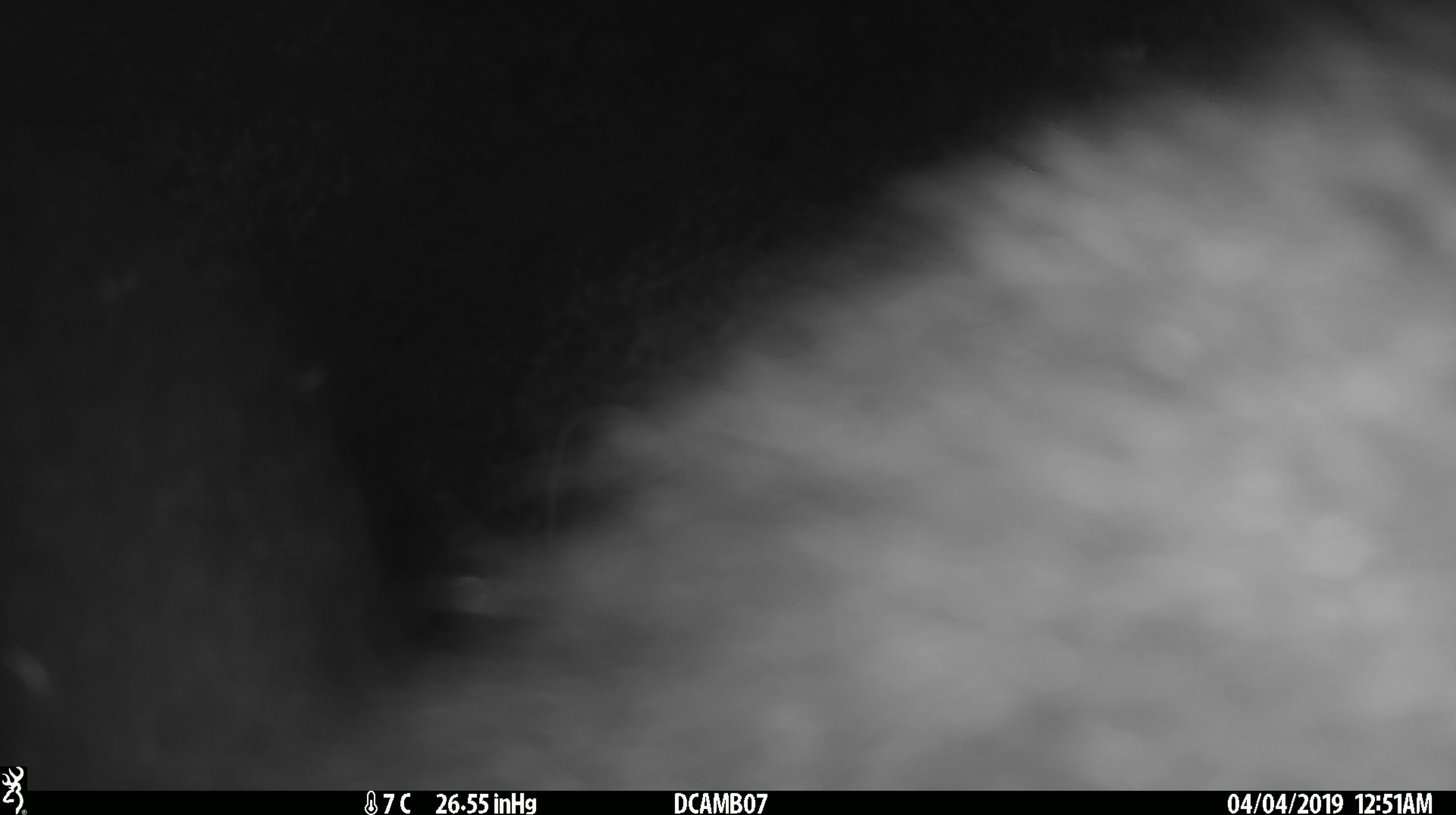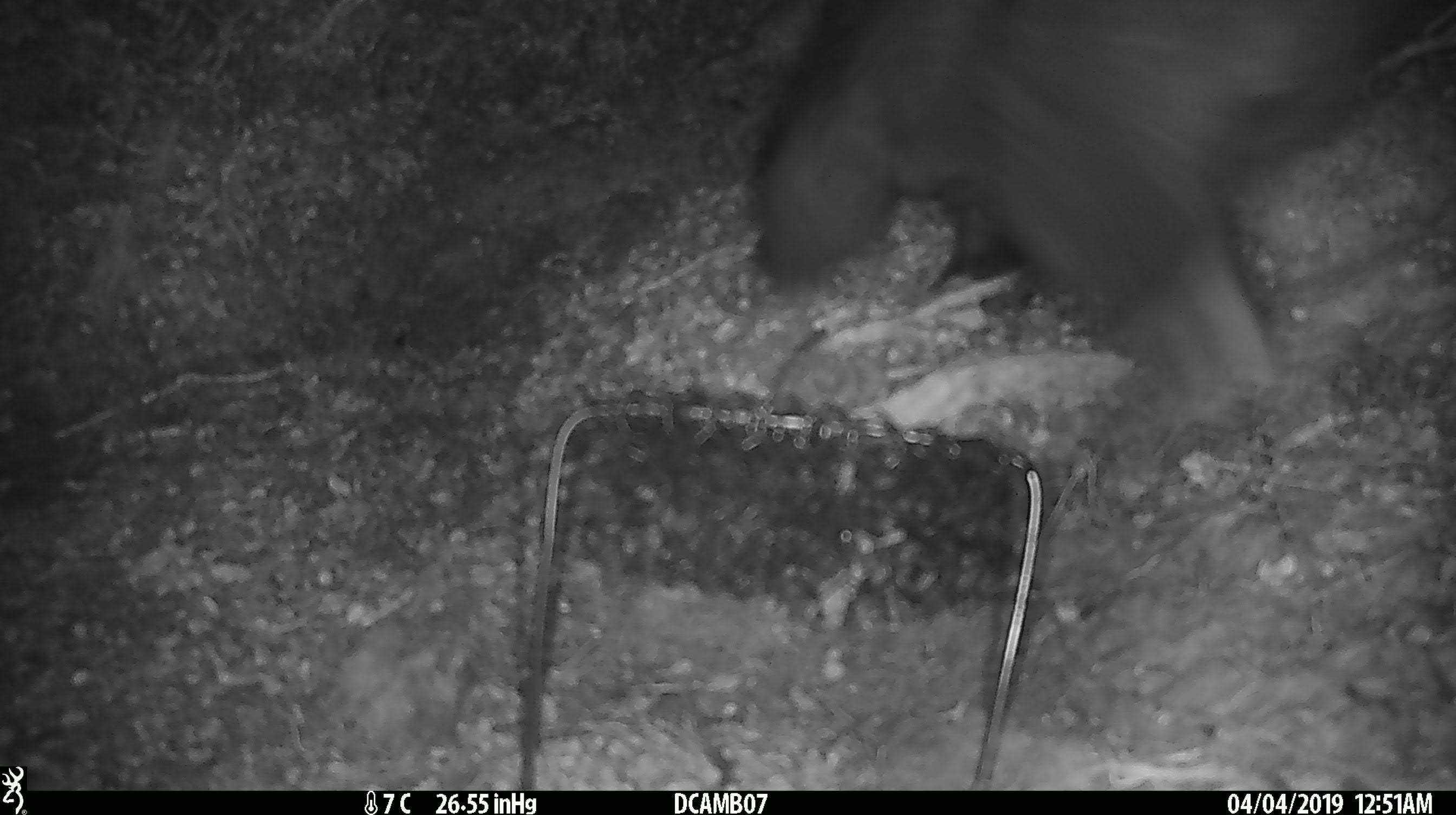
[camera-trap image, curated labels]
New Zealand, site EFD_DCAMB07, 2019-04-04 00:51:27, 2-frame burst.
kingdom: Animalia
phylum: Chordata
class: Mammalia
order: Diprotodontia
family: Phalangeridae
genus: Trichosurus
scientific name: Trichosurus vulpecula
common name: common brushtail possum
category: possum